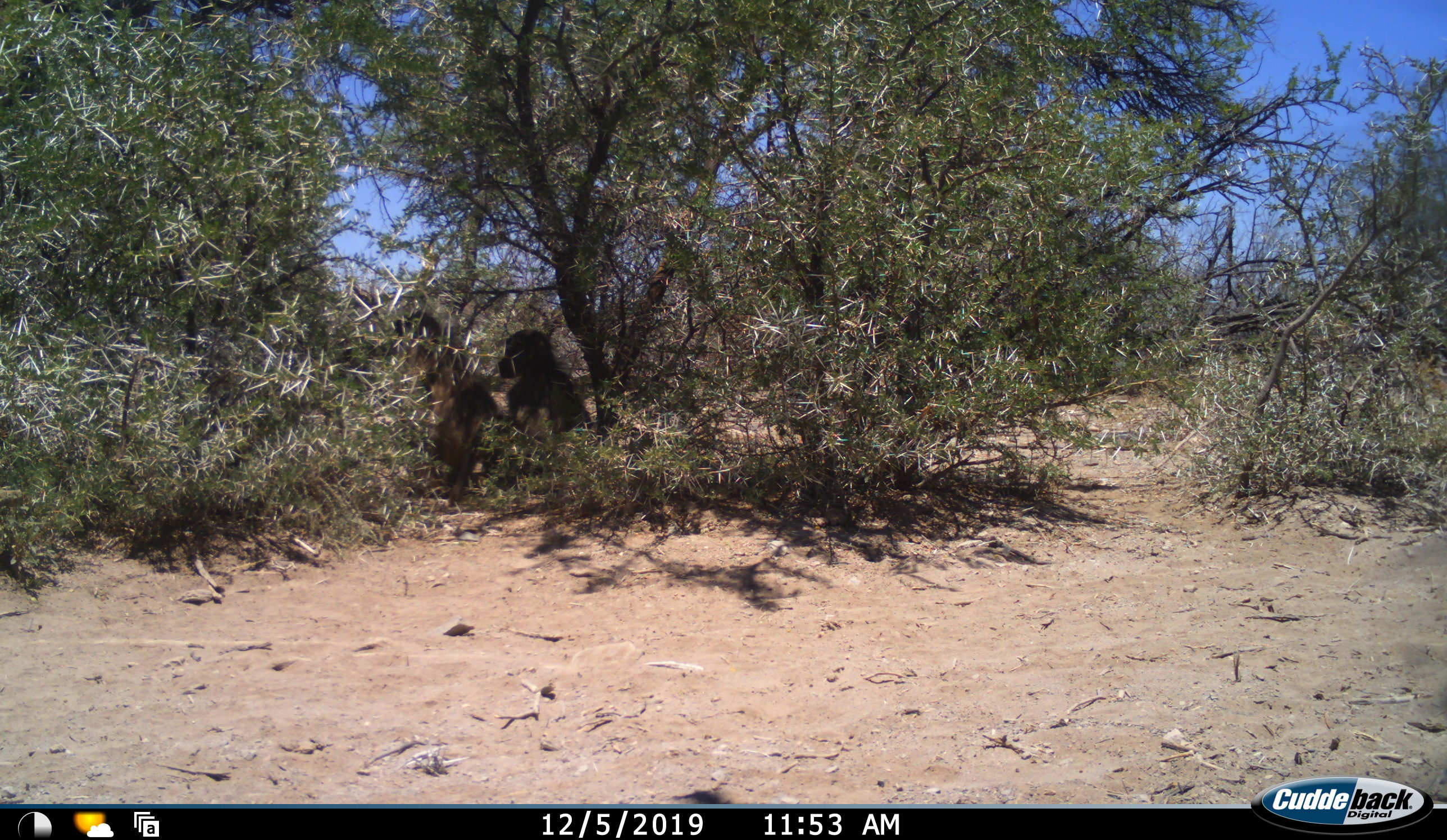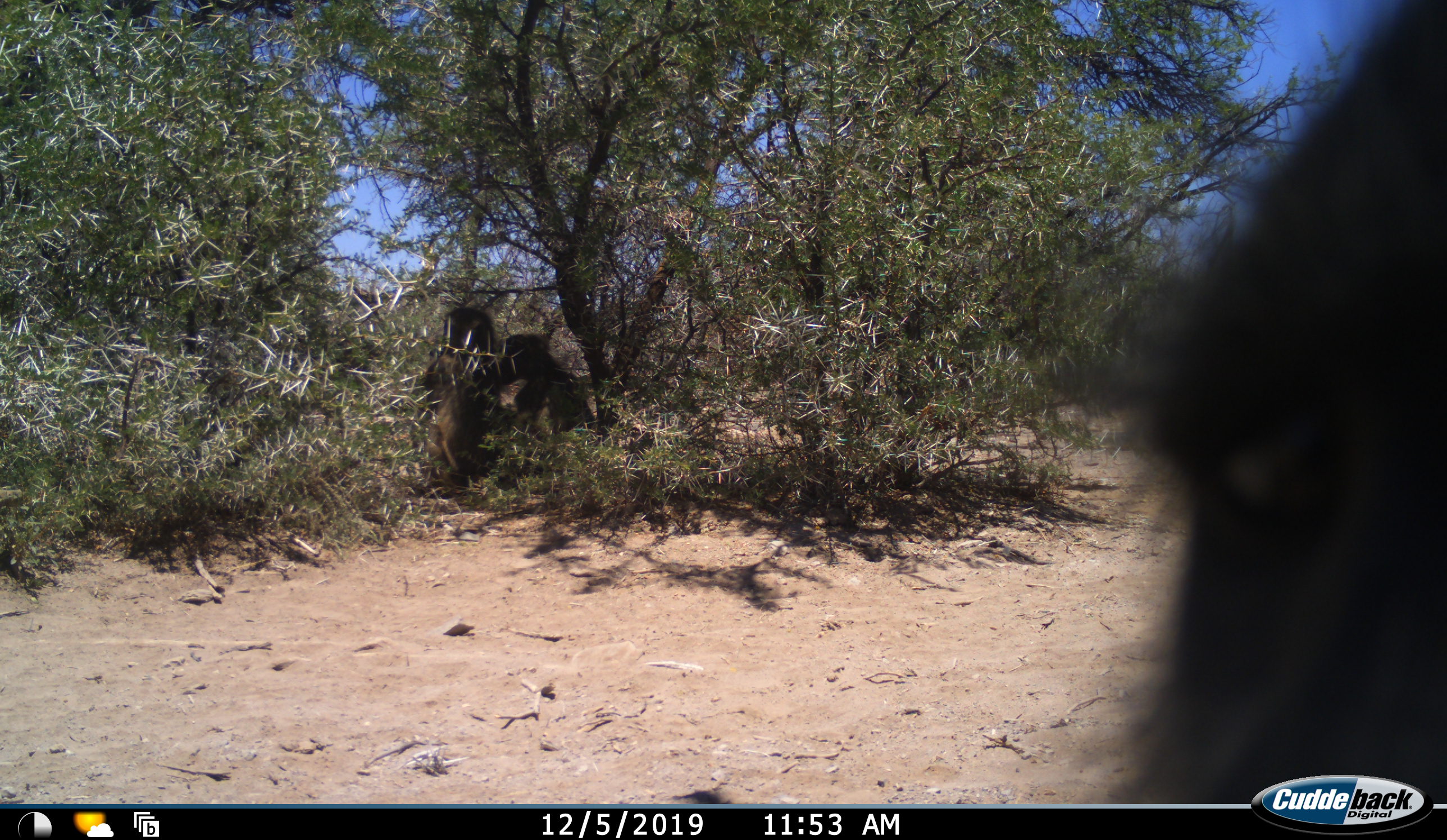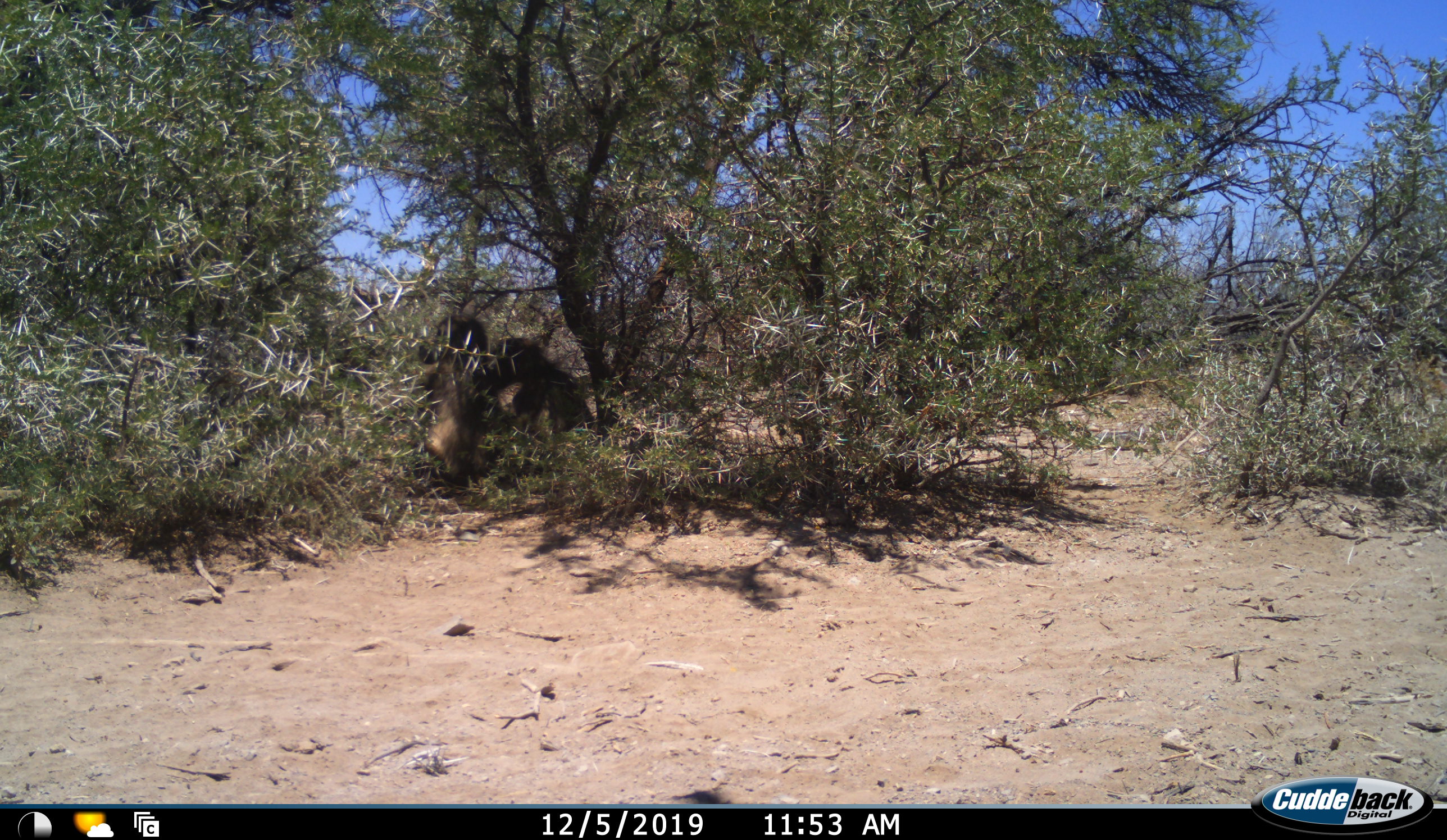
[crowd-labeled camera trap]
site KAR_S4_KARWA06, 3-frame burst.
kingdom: Animalia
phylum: Chordata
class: Mammalia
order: Primates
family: Cercopithecidae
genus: Papio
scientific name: Papio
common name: baboon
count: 3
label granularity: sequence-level